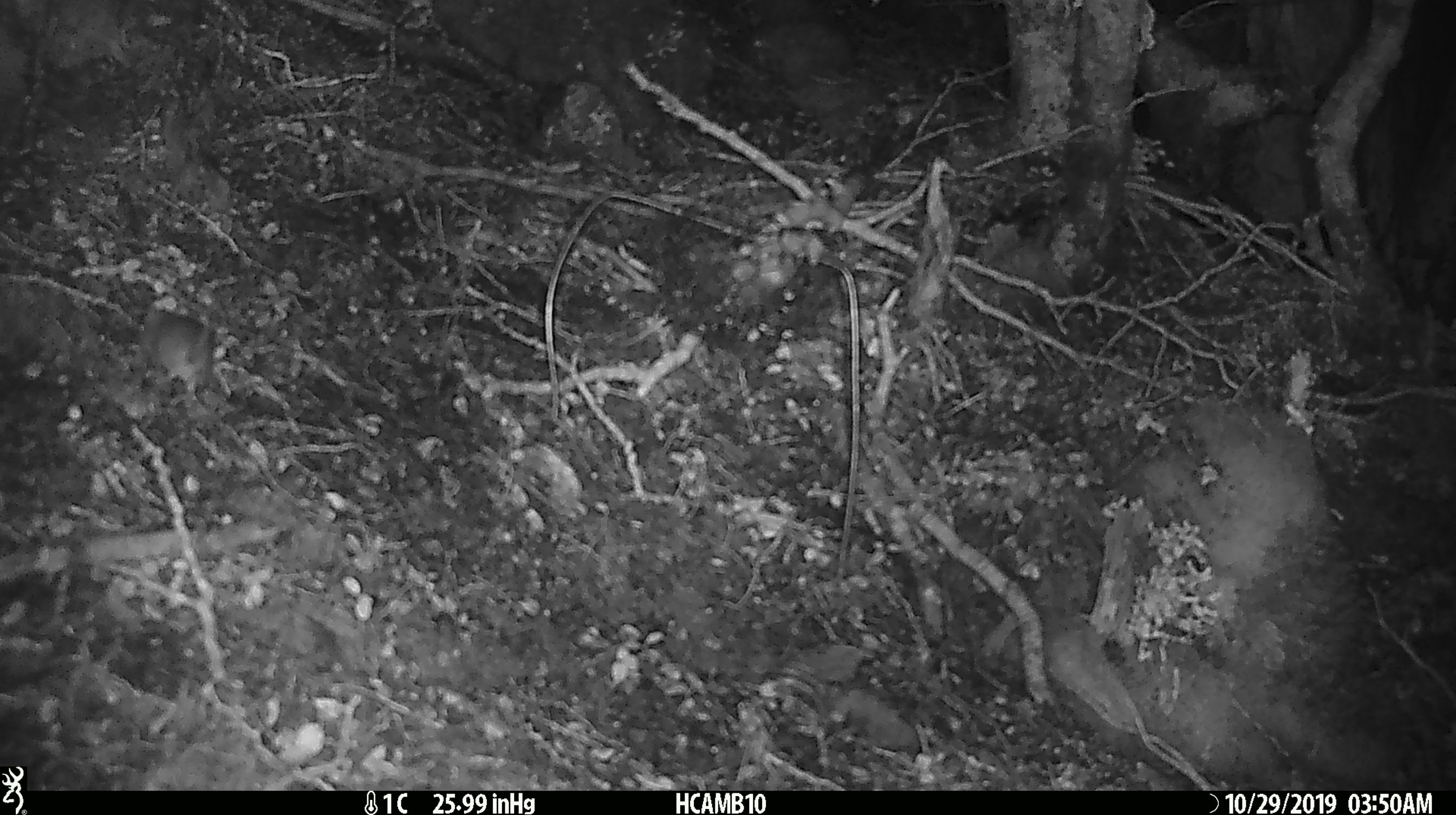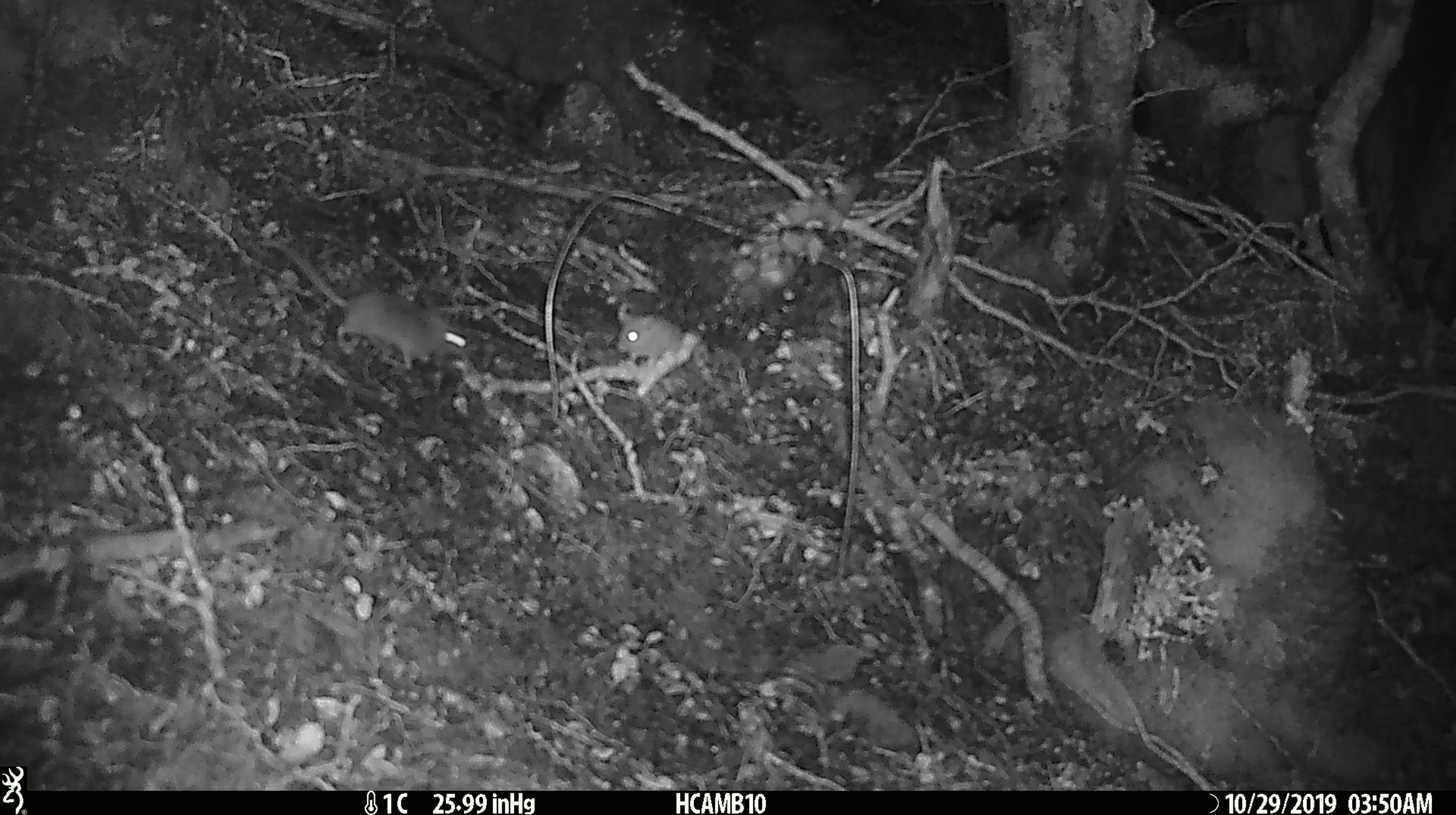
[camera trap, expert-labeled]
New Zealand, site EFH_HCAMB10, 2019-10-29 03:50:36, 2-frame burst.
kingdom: Animalia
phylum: Chordata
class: Mammalia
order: Rodentia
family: Muridae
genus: Mus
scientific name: Mus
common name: mouse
Mouse (Mus).